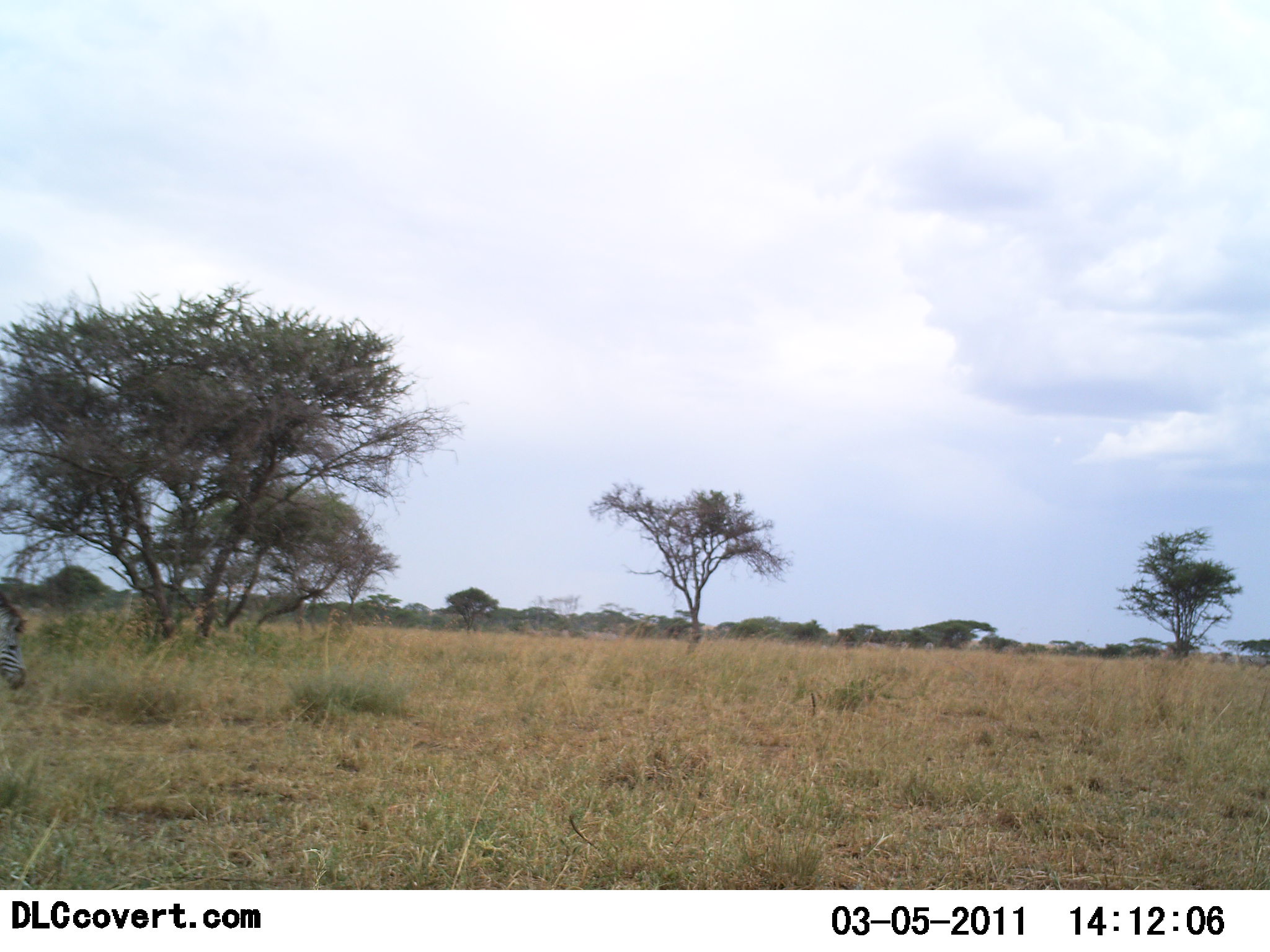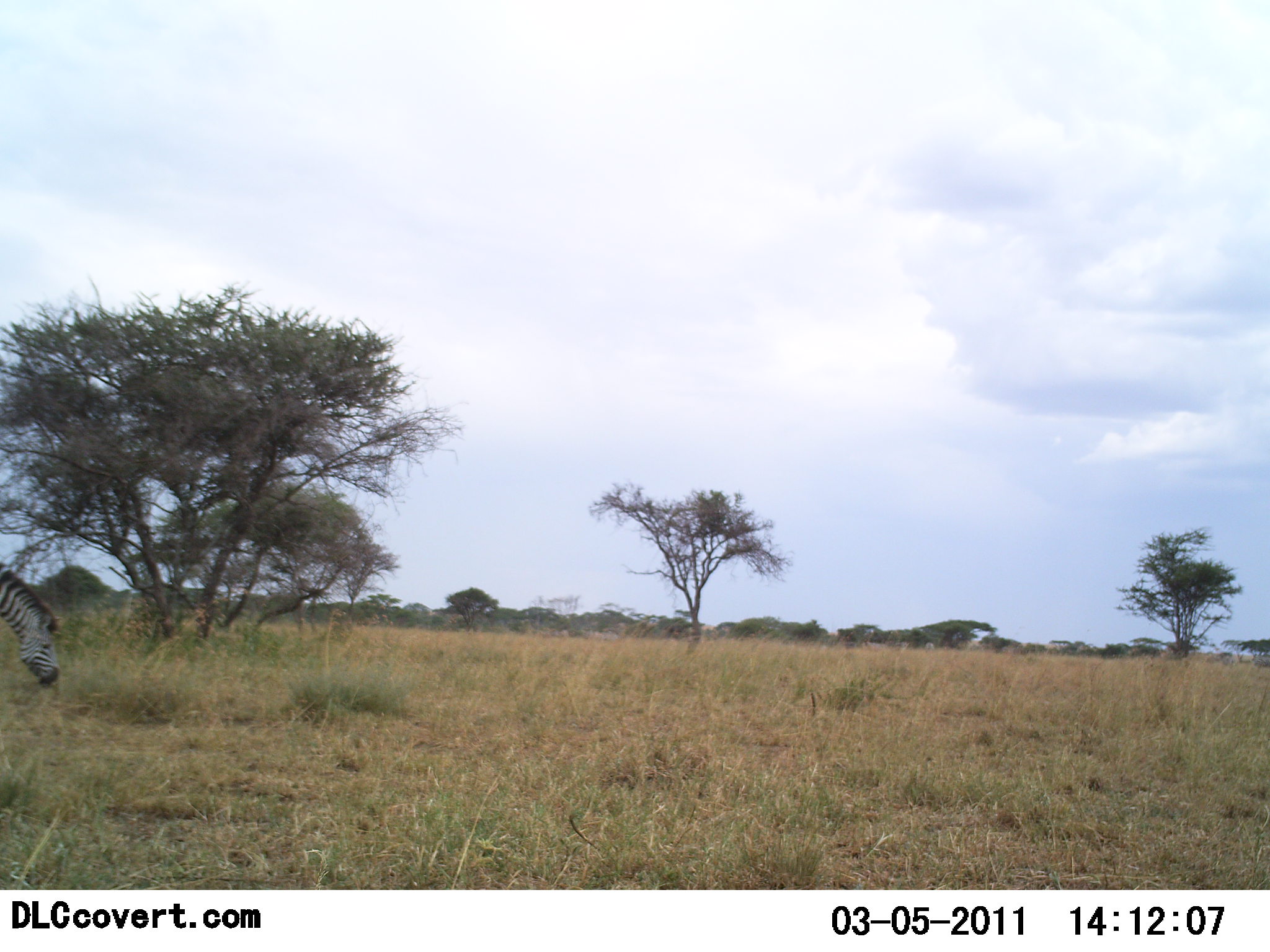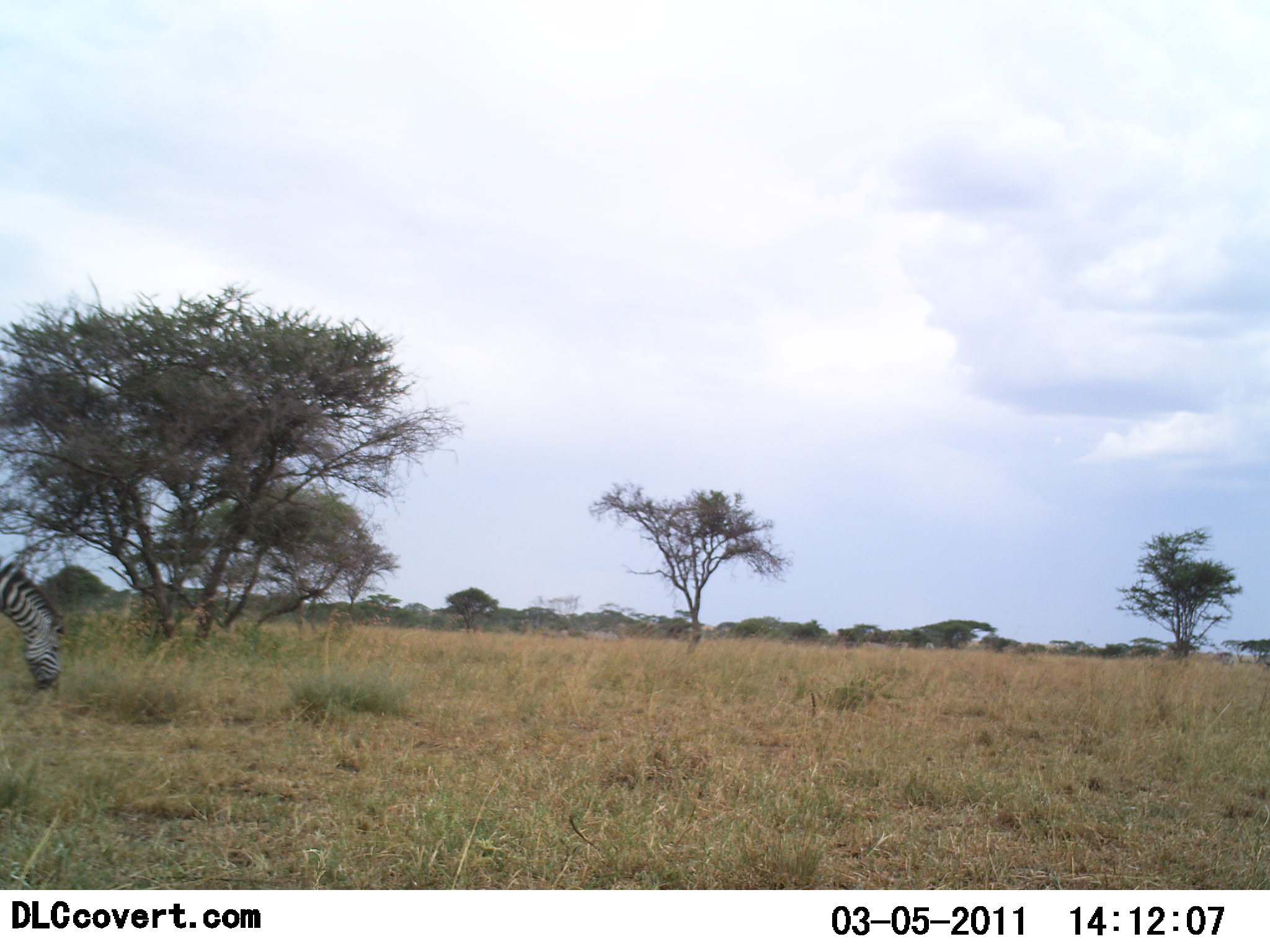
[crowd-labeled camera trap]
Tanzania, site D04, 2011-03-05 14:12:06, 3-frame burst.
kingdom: Animalia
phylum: Chordata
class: Mammalia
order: Perissodactyla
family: Equidae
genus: Equus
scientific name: Equus quagga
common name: plains zebra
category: zebra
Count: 1.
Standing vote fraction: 8%.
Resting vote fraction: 0%.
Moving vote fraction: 42%.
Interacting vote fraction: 0%.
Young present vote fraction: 0%.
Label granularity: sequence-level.